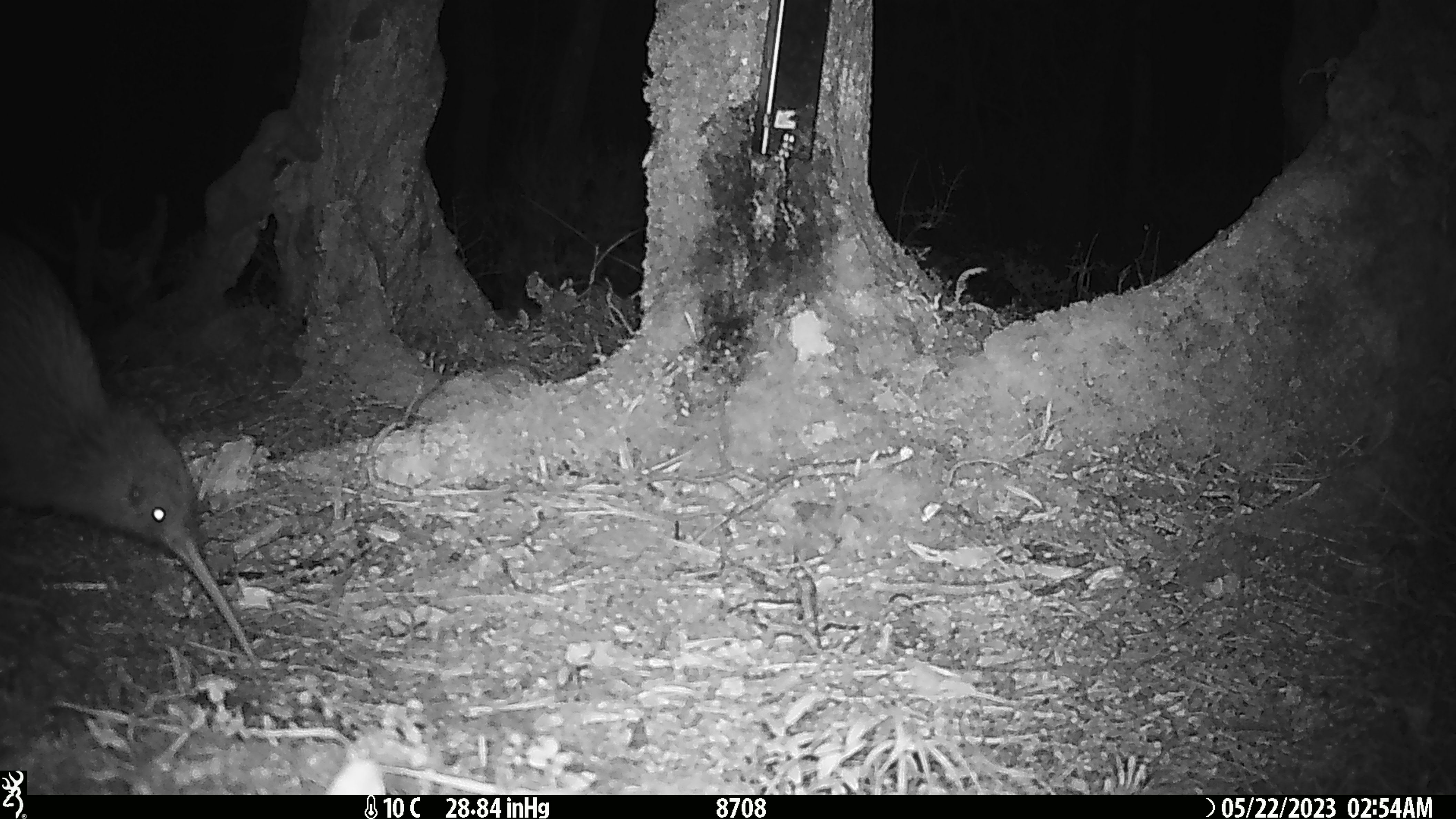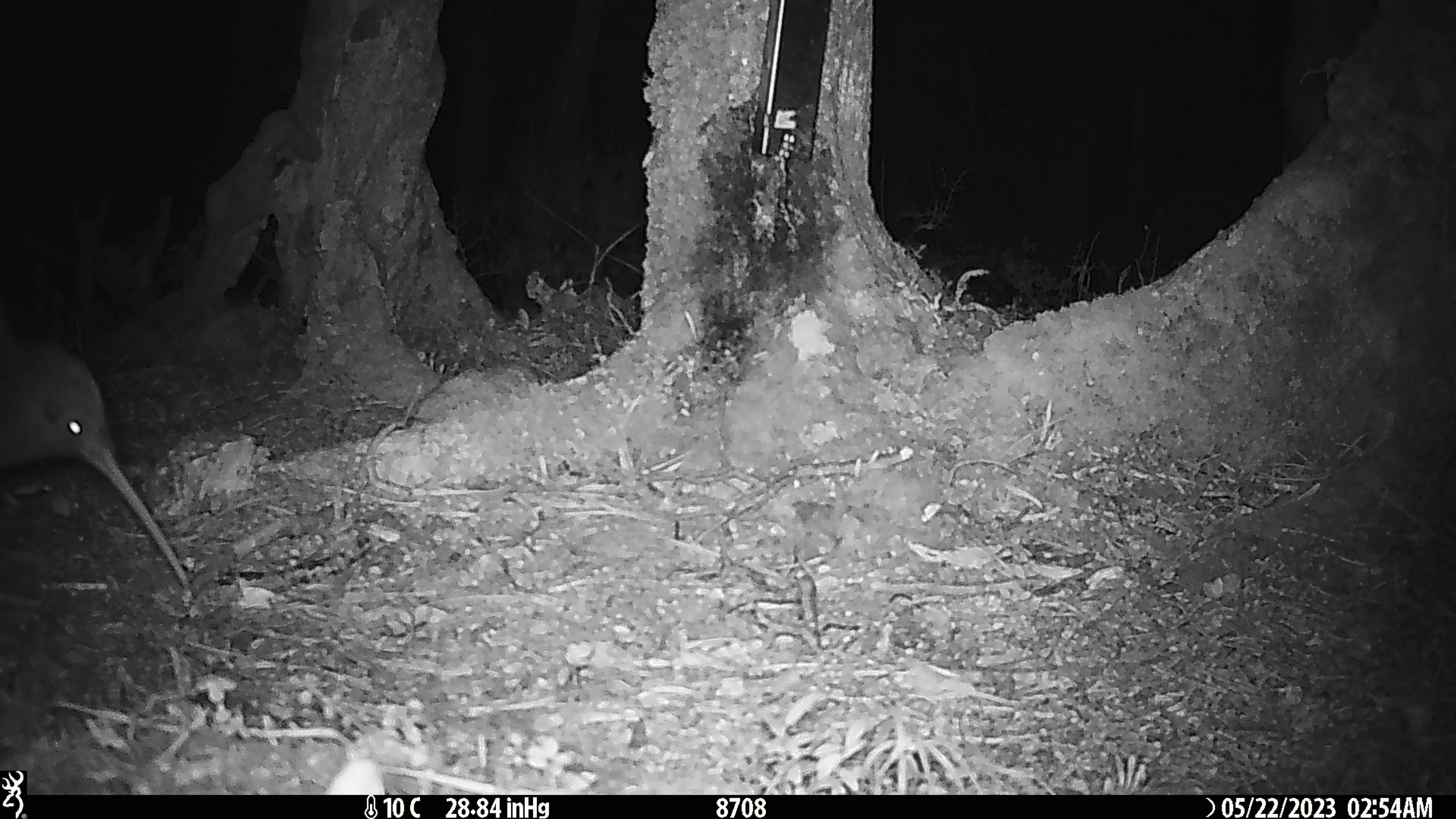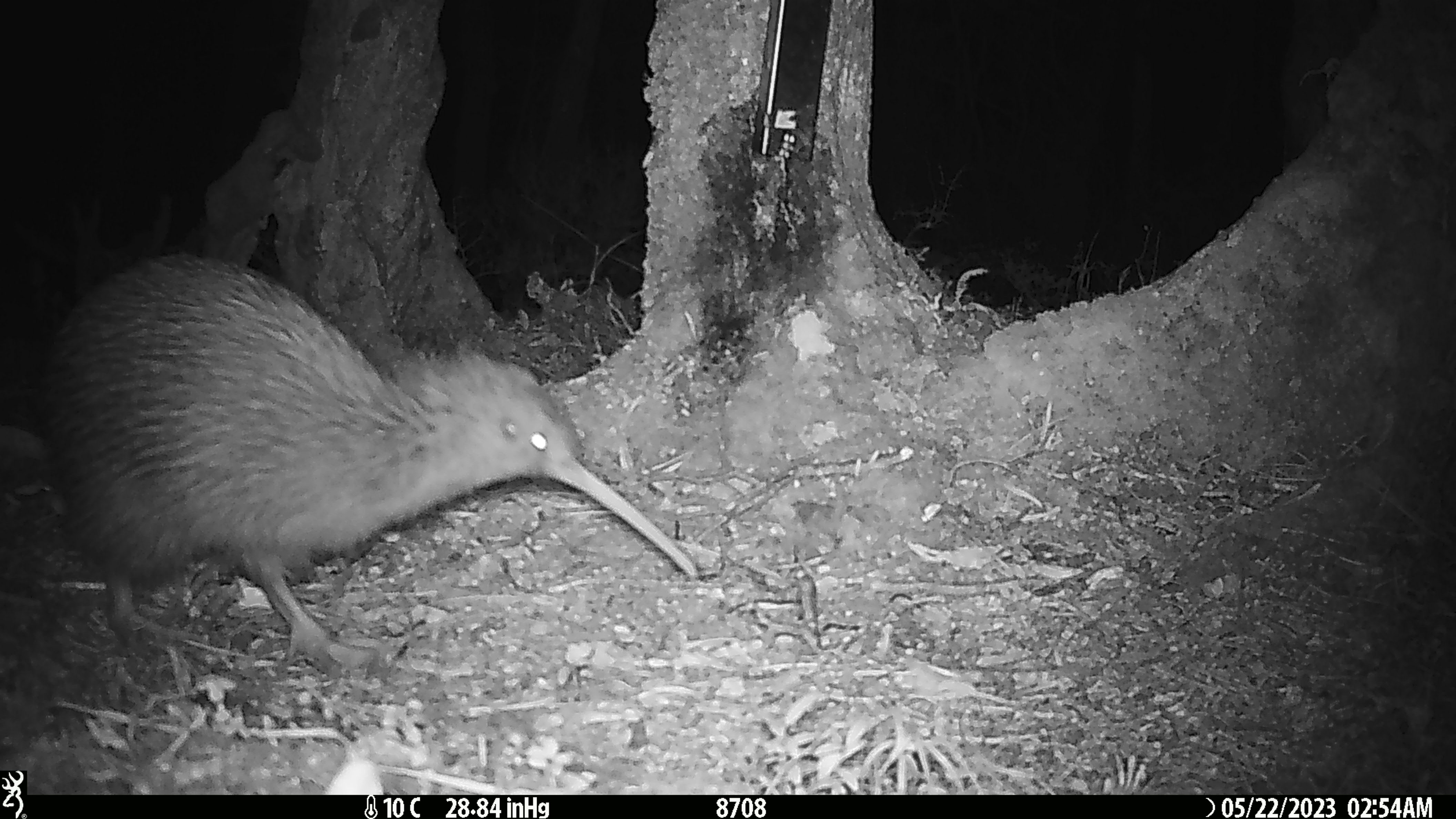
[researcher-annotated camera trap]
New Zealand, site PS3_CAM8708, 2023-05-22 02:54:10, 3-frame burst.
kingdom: Animalia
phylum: Chordata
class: Aves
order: Apterygiformes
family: Apterygidae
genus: Apteryx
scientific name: Apteryx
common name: kiwi